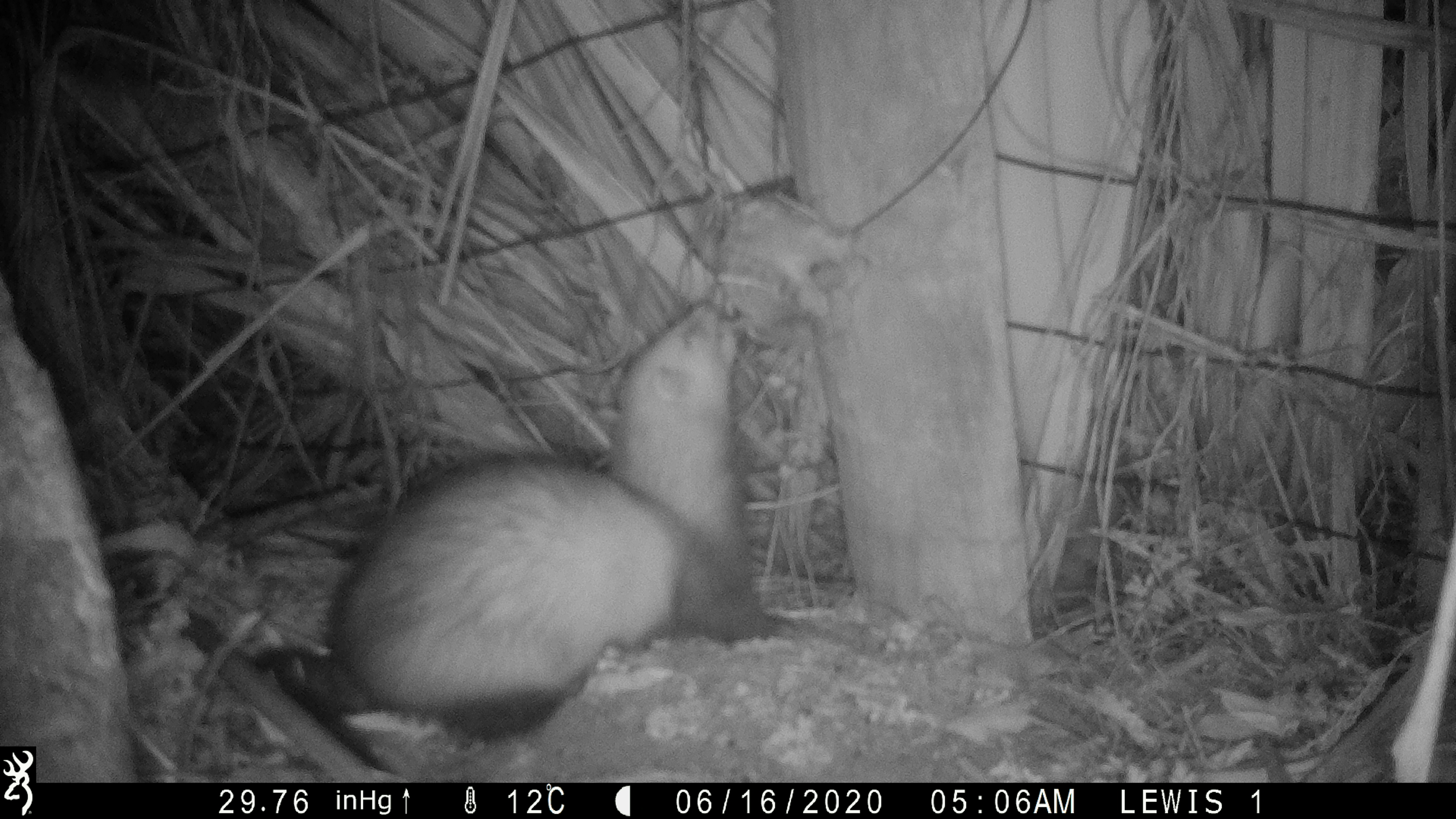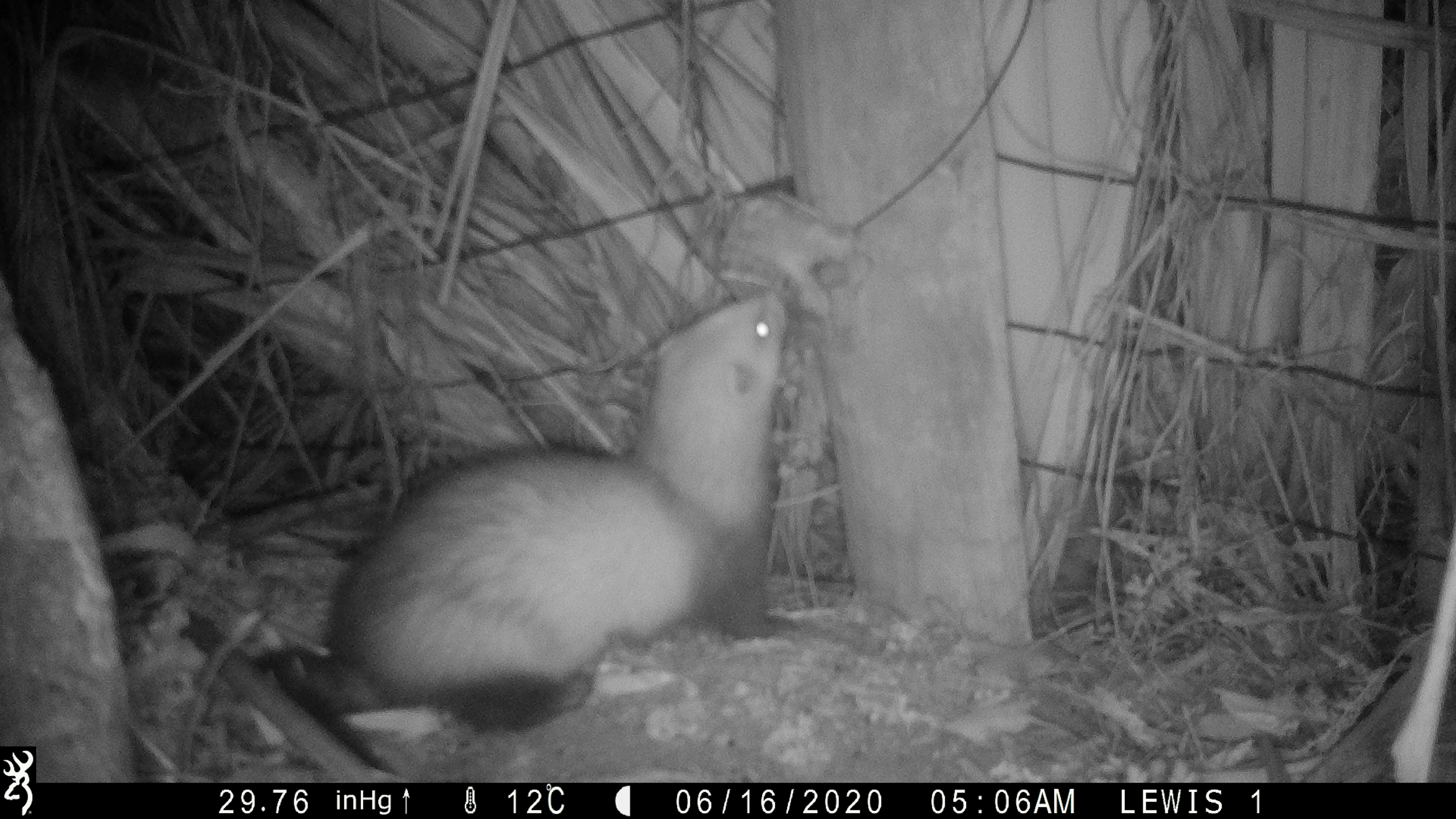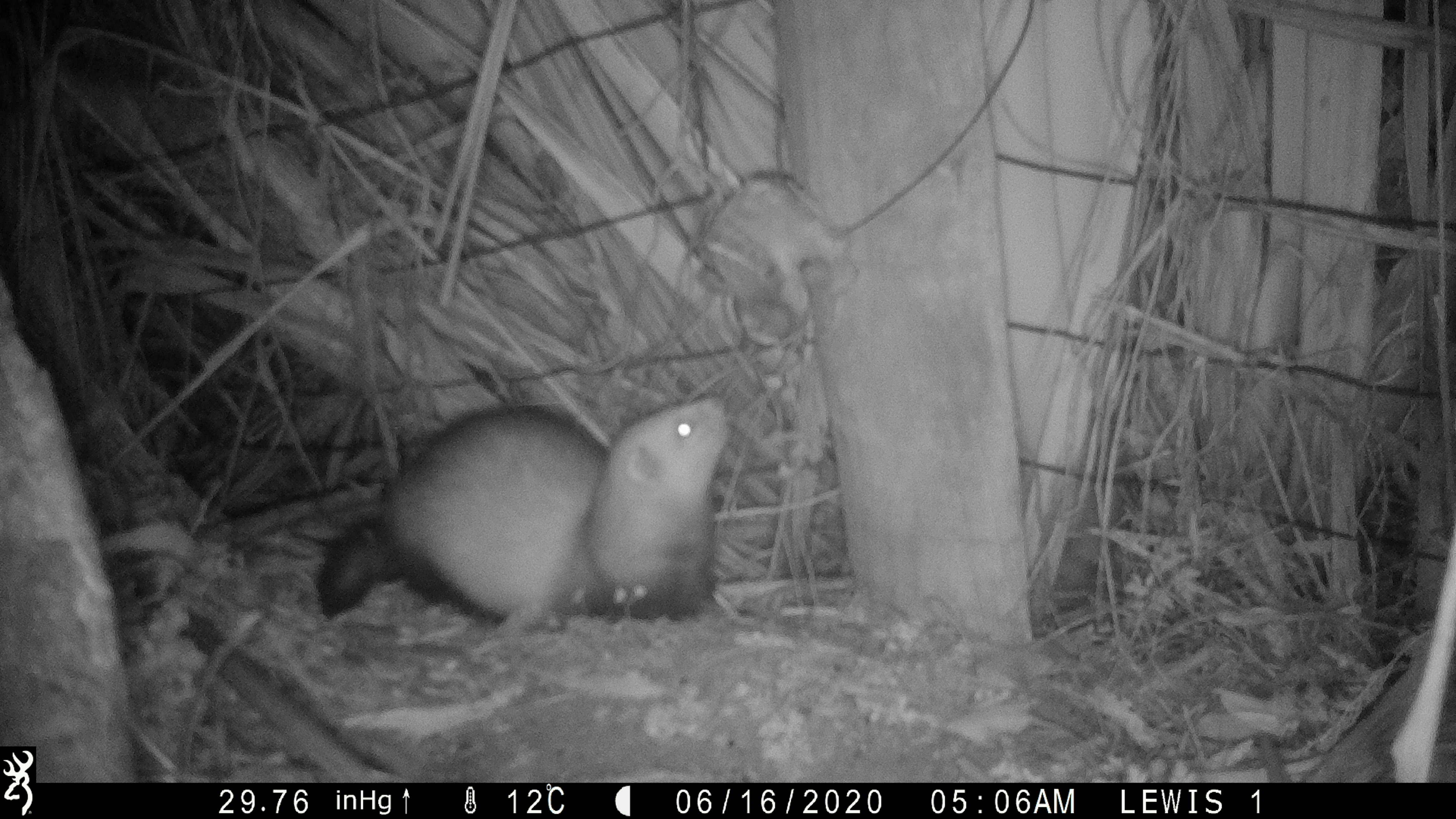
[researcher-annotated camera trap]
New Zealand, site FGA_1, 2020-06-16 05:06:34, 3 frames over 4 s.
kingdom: Animalia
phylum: Chordata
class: Mammalia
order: Carnivora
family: Mustelidae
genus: Mustela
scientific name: Mustela furo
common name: ferret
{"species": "ferret (Mustela furo)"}